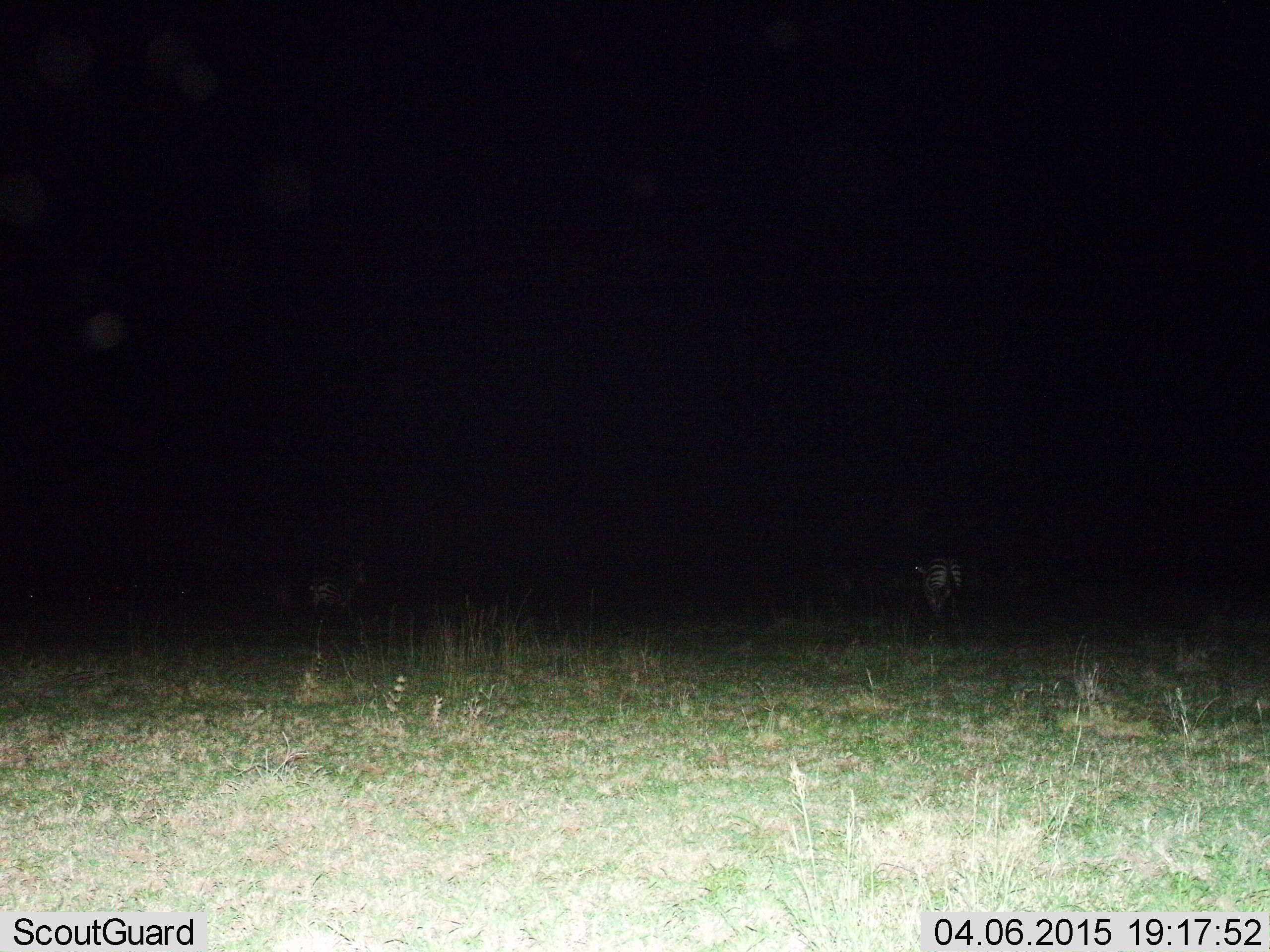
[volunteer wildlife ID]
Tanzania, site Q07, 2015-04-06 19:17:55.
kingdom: Animalia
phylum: Chordata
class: Mammalia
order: Perissodactyla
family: Equidae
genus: Equus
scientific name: Equus quagga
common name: plains zebra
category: zebra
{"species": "zebra (plains zebra) (Equus quagga)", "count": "2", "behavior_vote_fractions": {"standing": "60%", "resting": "0%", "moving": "60%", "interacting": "0%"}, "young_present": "0%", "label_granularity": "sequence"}